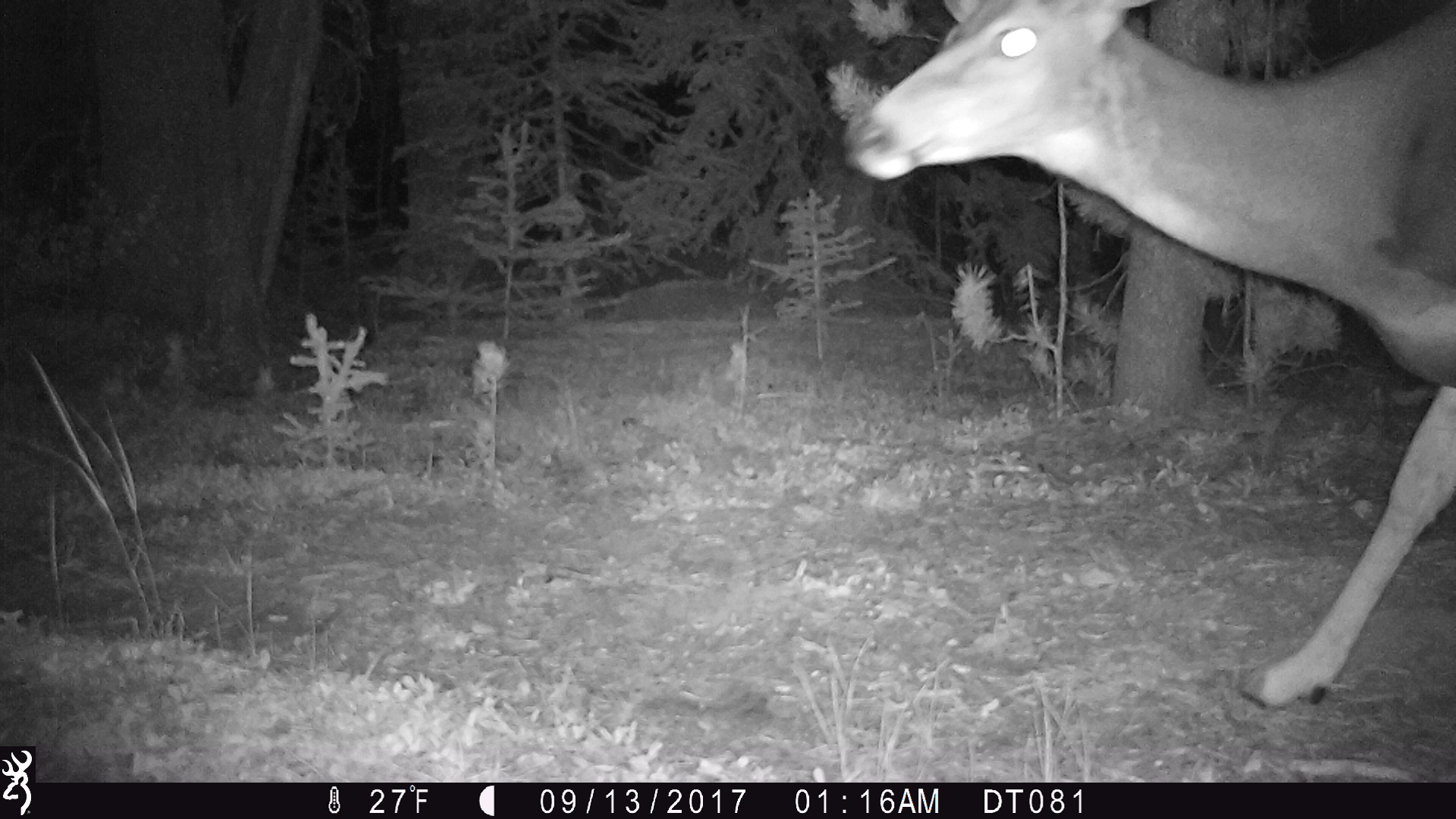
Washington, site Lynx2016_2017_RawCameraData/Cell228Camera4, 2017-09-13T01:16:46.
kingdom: Animalia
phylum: Chordata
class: Mammalia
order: Artiodactyla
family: Cervidae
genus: Odocoileus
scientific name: Odocoileus hemionus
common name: mule deer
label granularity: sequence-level